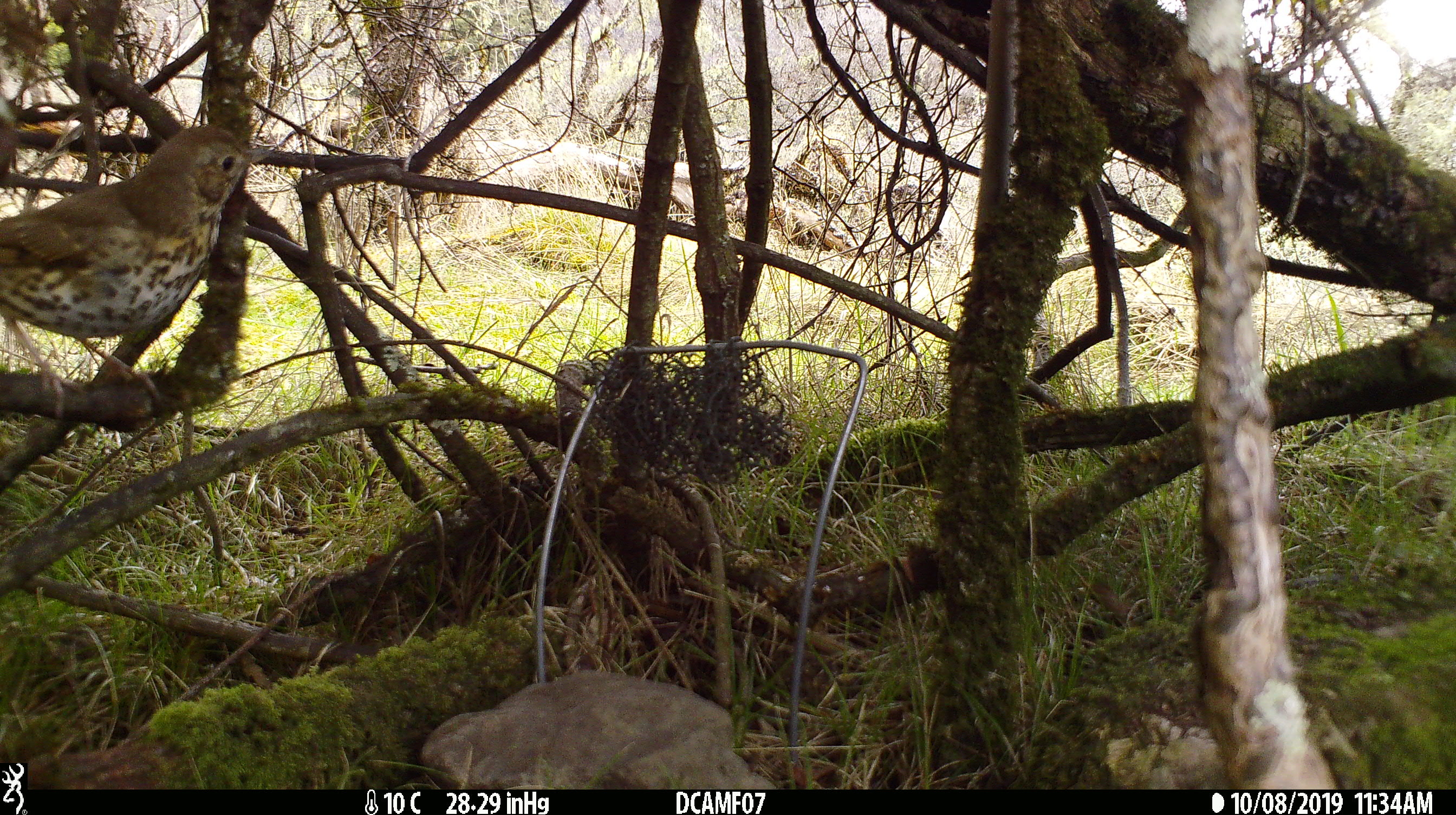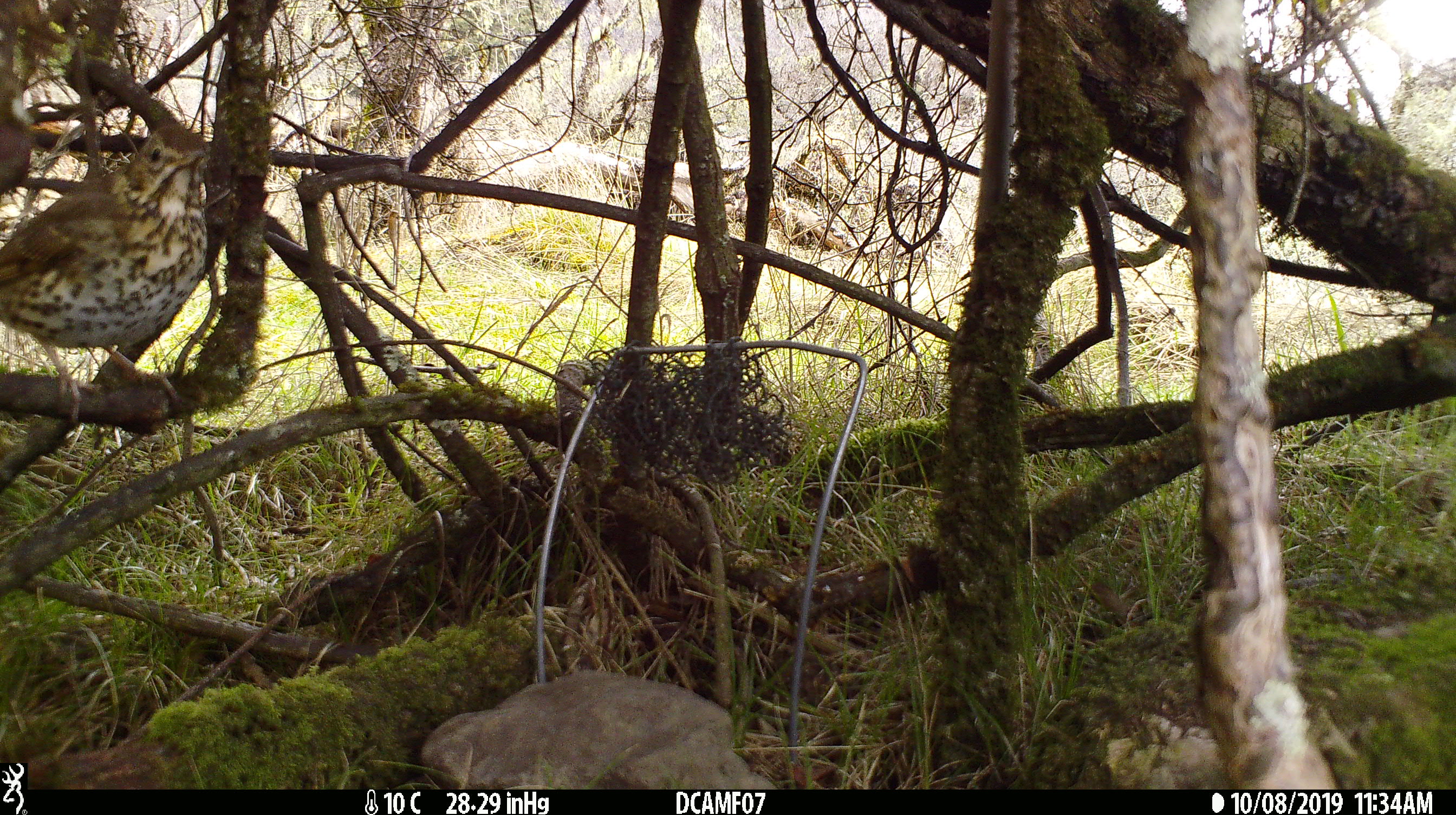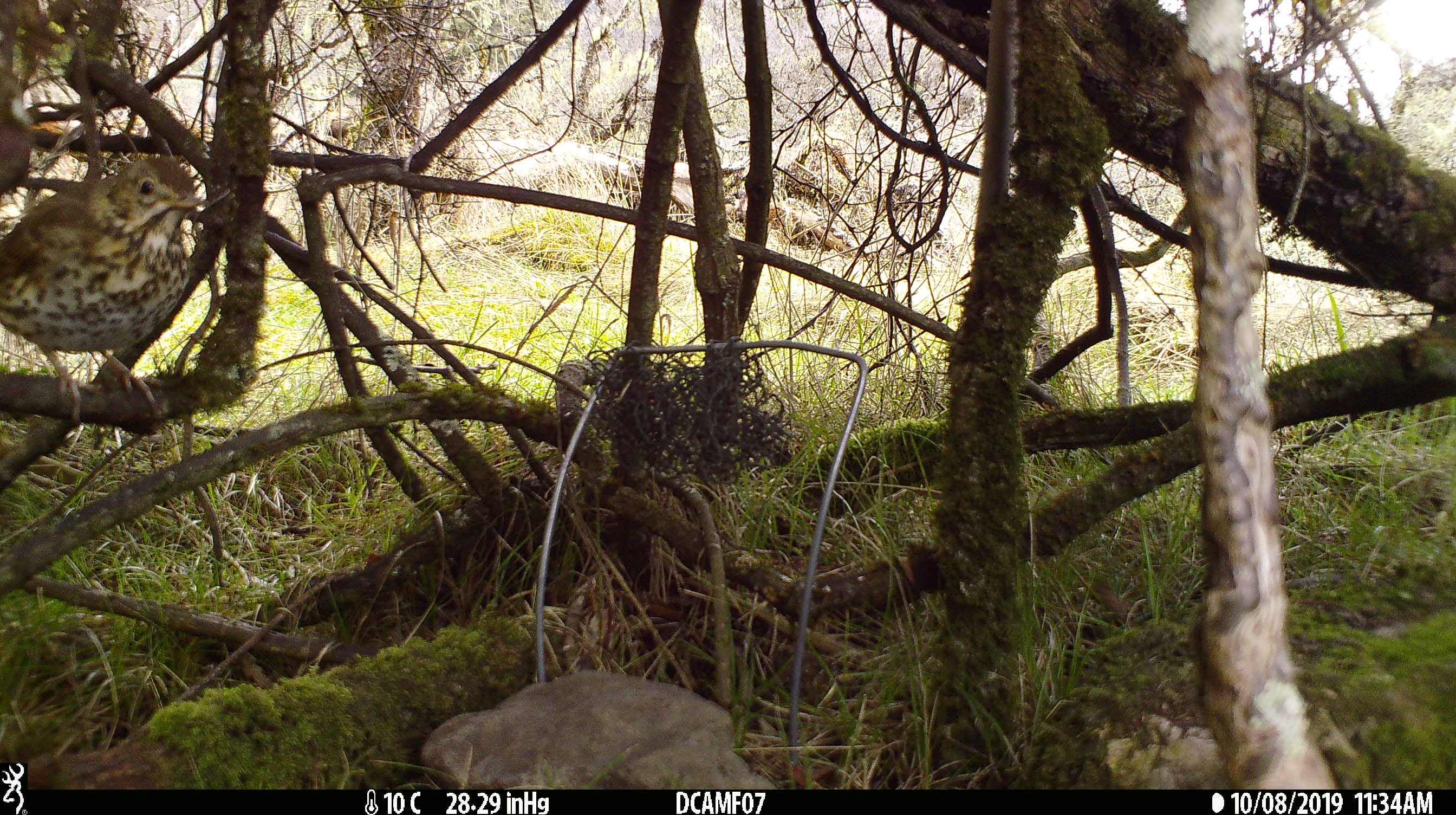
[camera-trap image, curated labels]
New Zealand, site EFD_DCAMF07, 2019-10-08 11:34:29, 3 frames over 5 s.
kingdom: Animalia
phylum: Chordata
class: Aves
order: Passeriformes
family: Turdidae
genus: Turdus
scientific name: Turdus philomelos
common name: song thrush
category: thrush